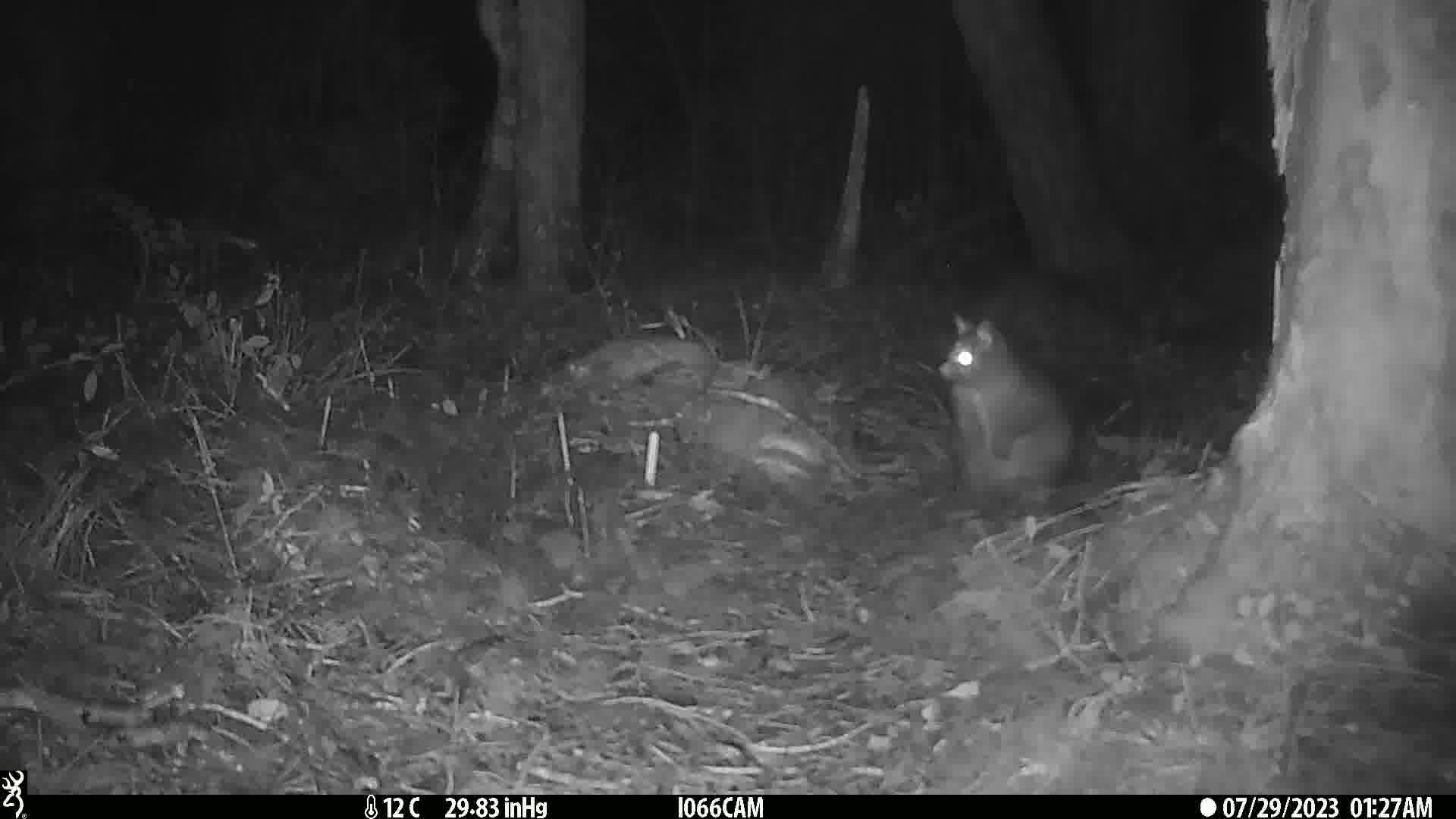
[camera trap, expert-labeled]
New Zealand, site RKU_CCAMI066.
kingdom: Animalia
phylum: Chordata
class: Mammalia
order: Diprotodontia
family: Phalangeridae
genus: Trichosurus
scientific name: Trichosurus vulpecula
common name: common brushtail possum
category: possum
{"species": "possum (common brushtail possum) (Trichosurus vulpecula)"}